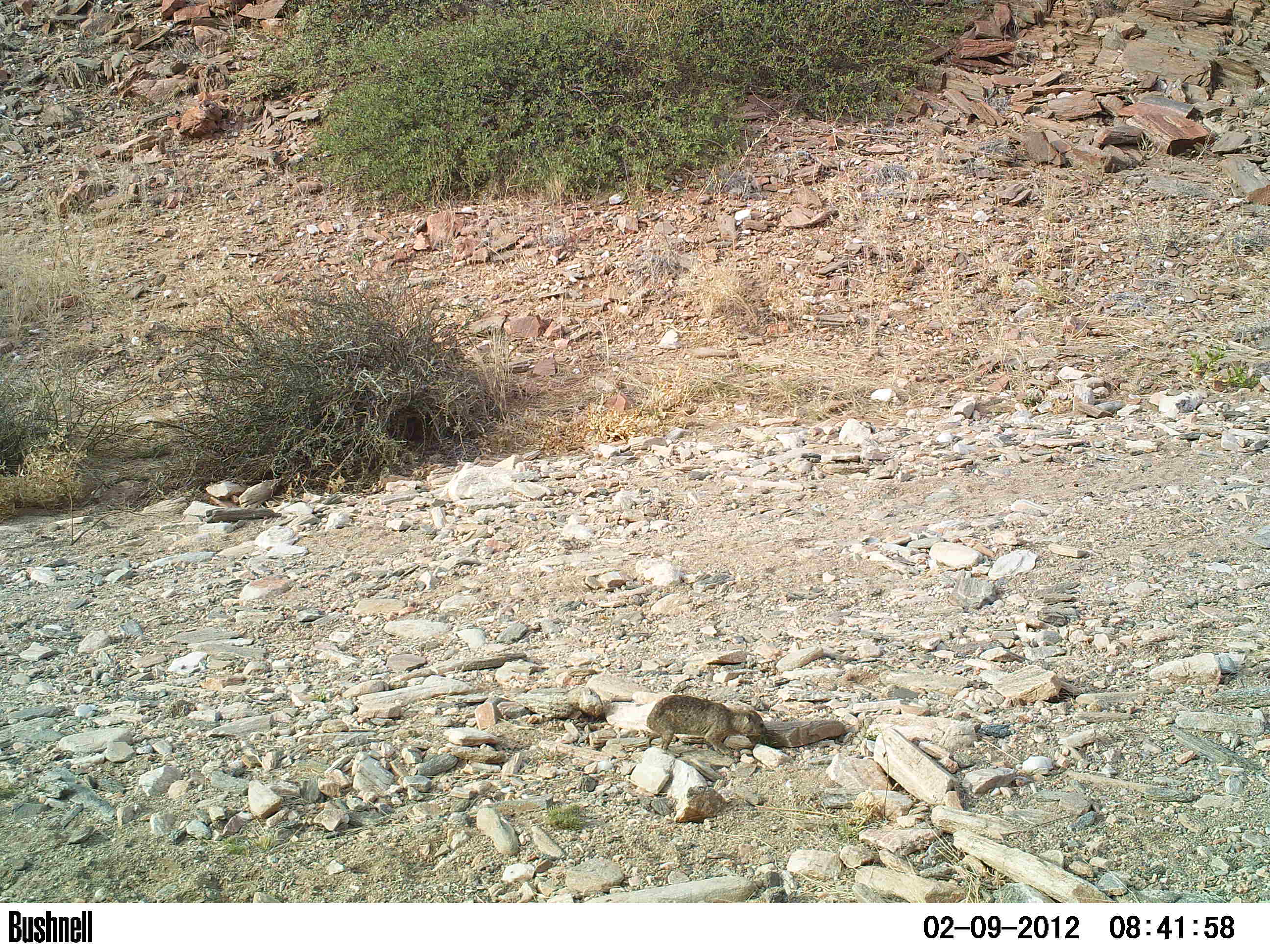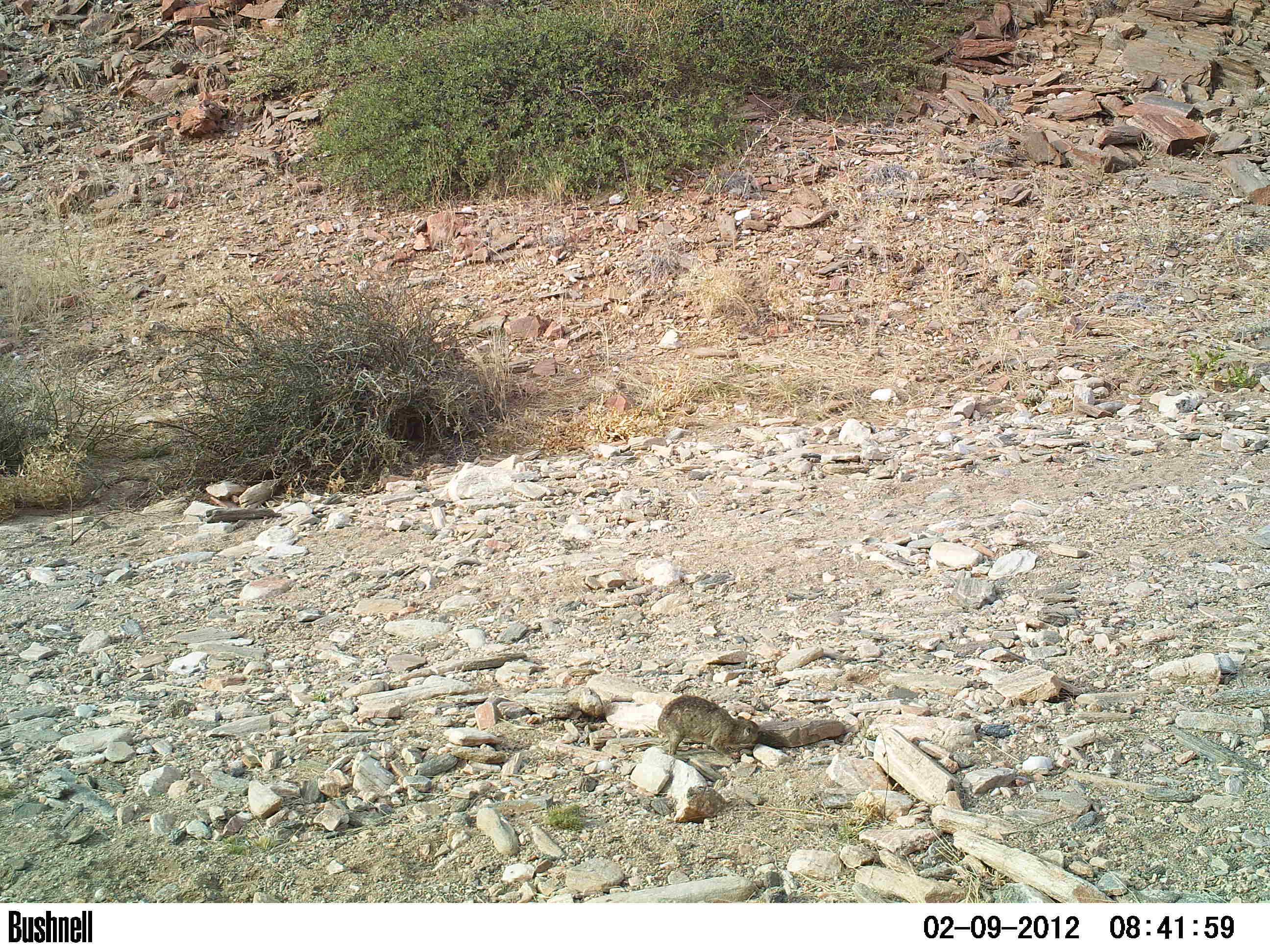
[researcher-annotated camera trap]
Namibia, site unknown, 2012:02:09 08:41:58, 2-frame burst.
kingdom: Animalia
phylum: Chordata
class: Mammalia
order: Hyracoidea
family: Procaviidae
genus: Procavia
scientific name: Procavia capensis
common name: rock hyrax